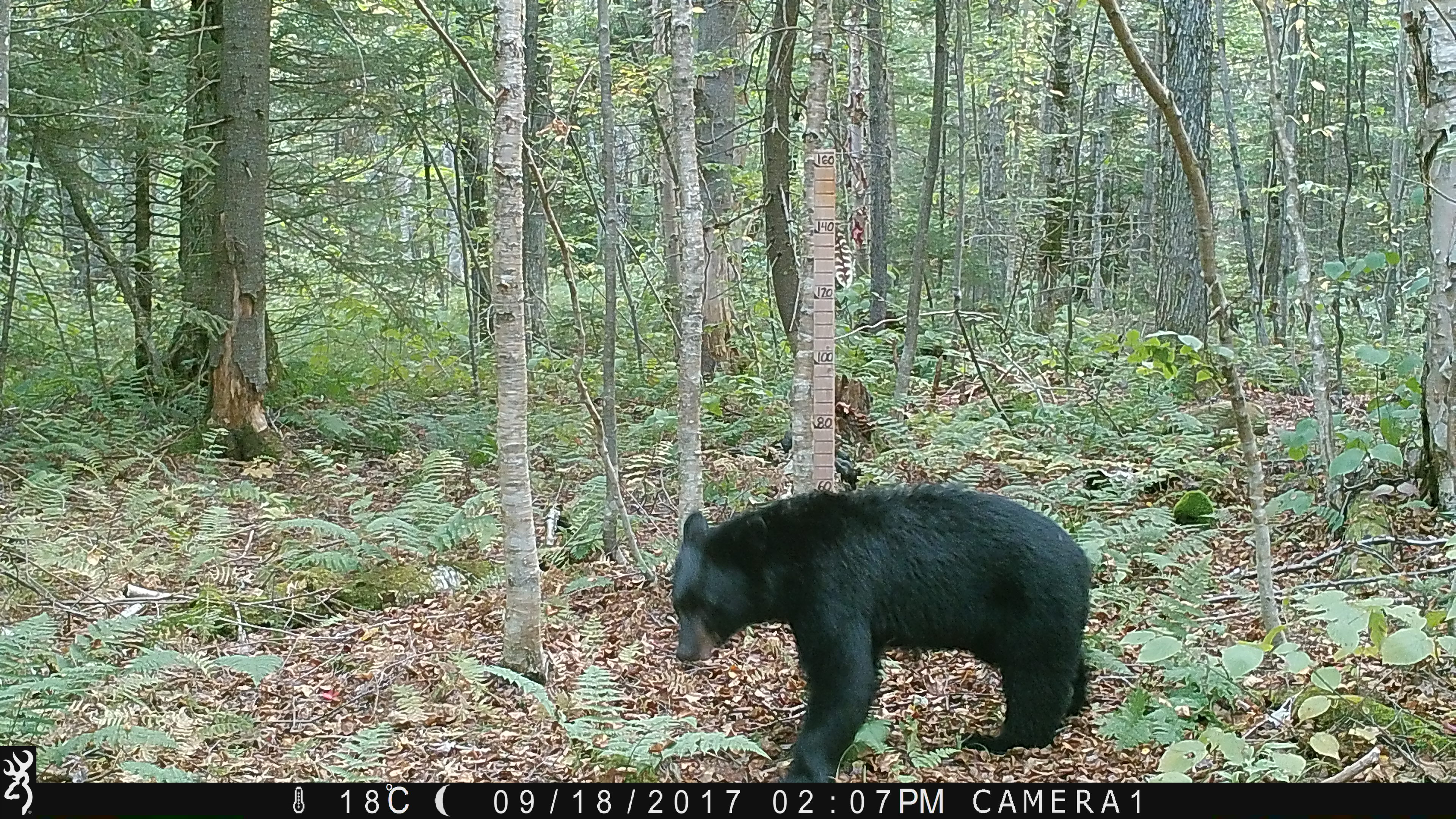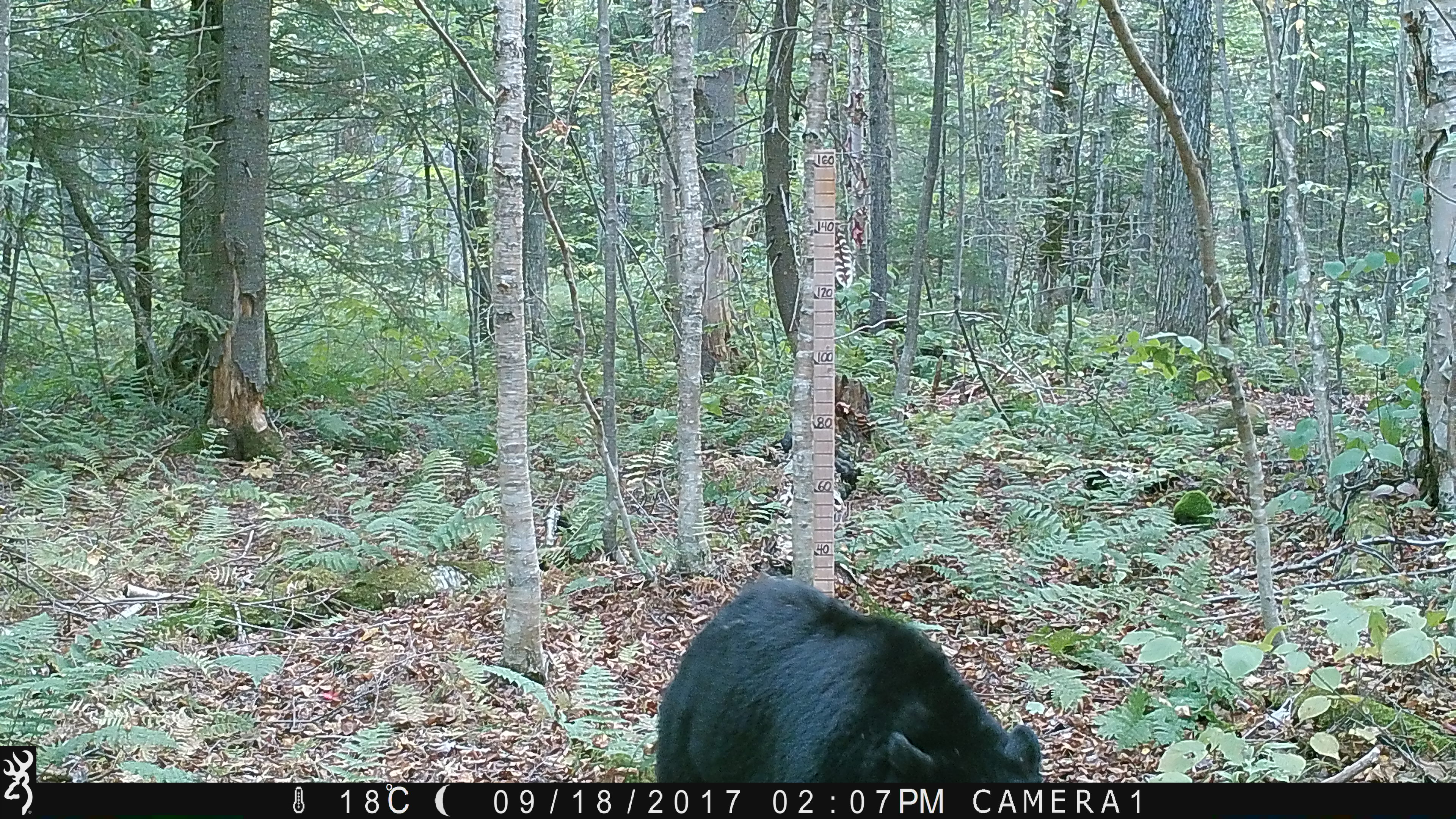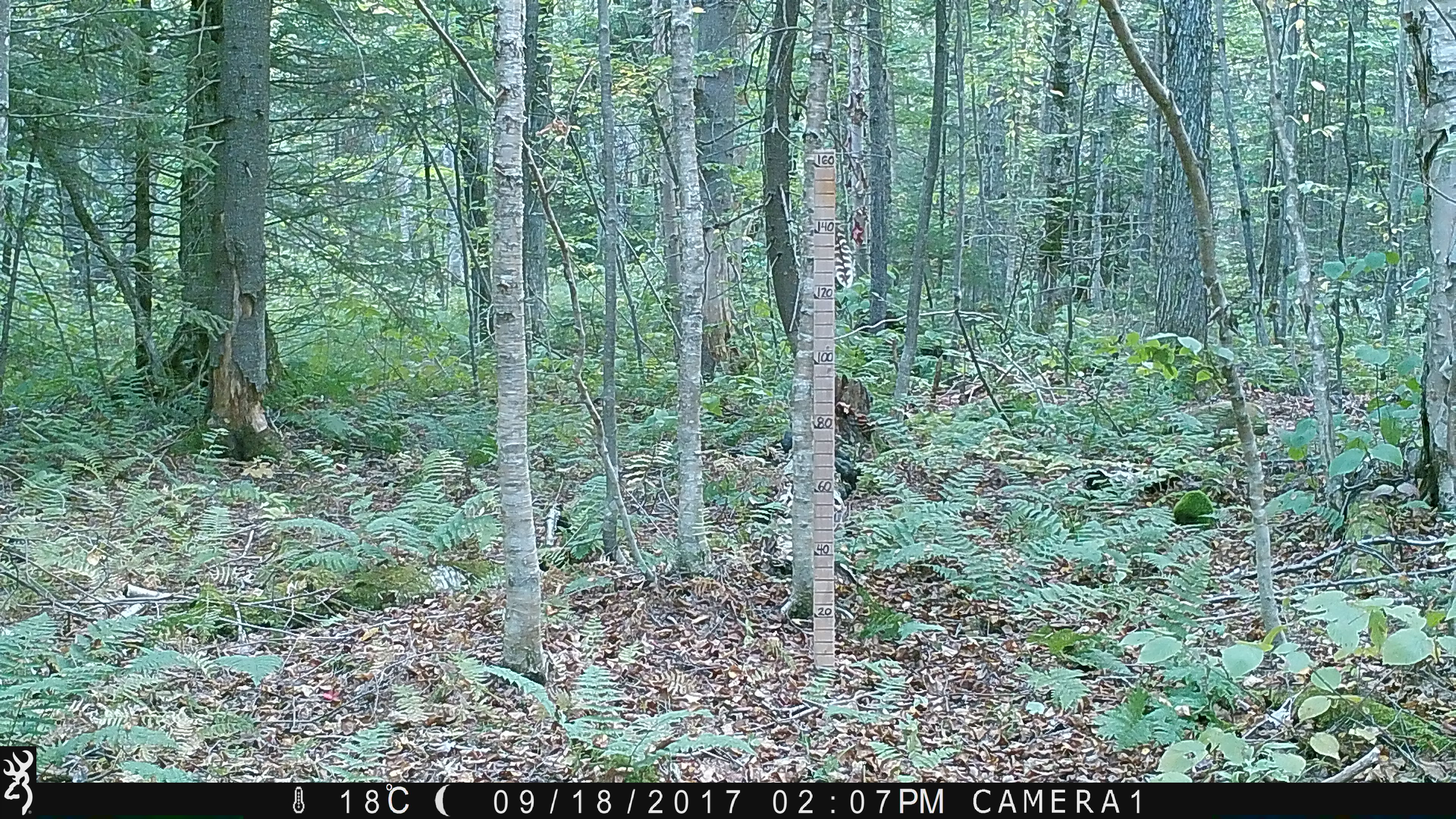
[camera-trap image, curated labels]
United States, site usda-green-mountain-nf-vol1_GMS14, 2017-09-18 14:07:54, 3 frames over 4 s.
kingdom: Animalia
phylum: Chordata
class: Mammalia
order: Carnivora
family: Ursidae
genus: Ursus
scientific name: Ursus americanus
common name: black bear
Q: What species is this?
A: Black bear (Ursus americanus).